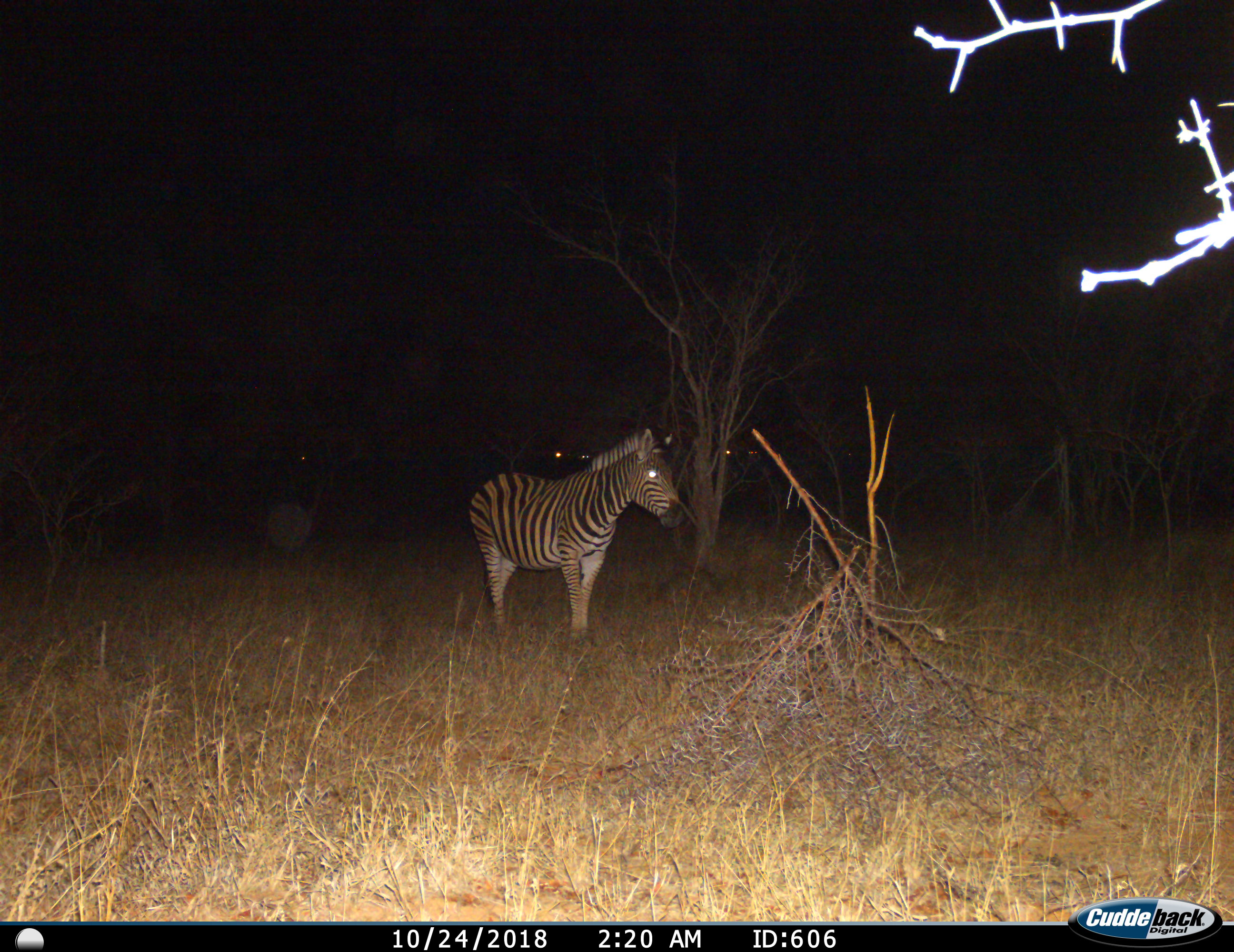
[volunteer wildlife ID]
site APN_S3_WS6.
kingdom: Animalia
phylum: Chordata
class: Mammalia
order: Perissodactyla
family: Equidae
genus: Equus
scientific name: Equus quagga burchellii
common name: burchell's zebra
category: zebraburchells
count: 1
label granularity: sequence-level